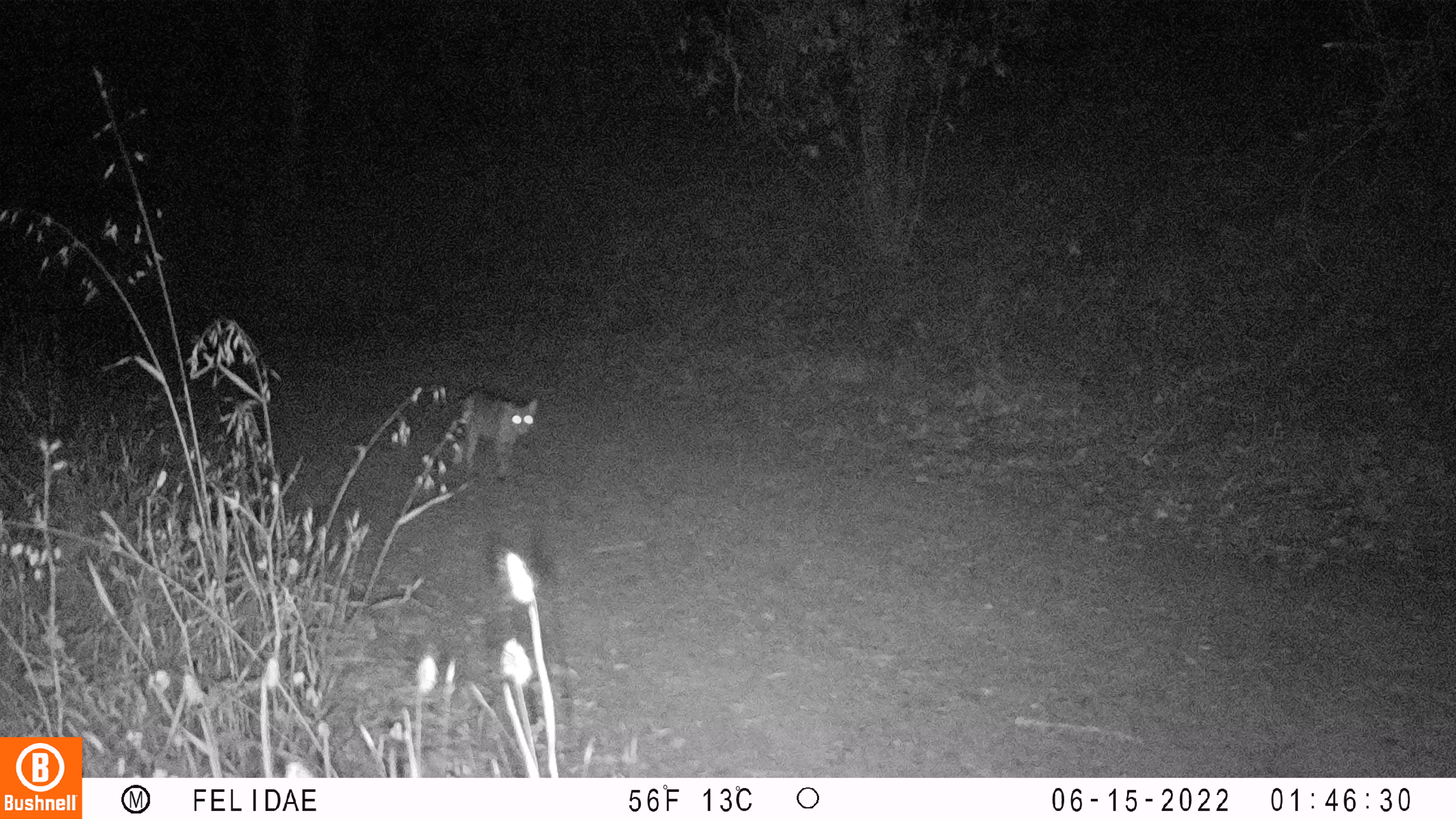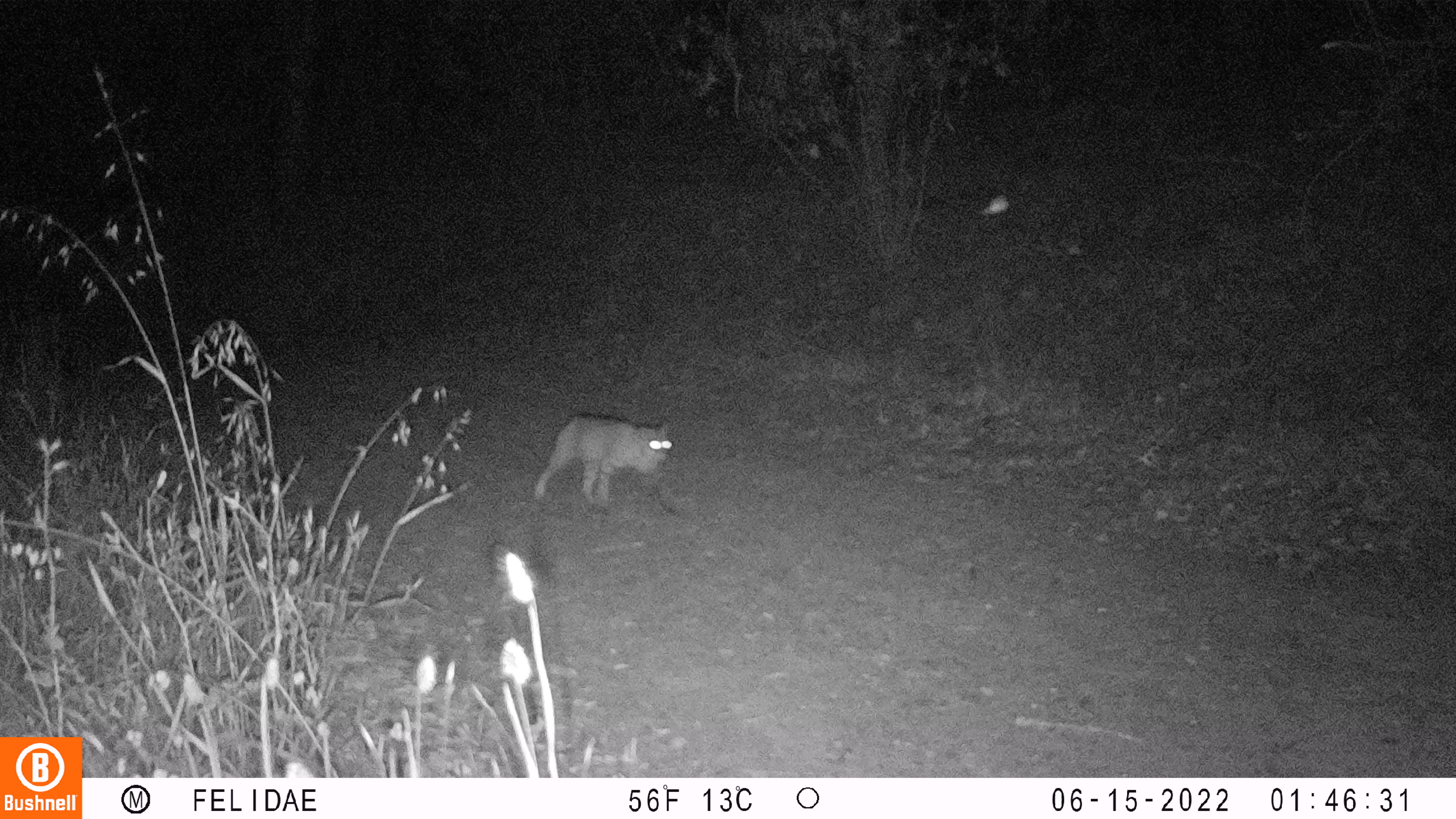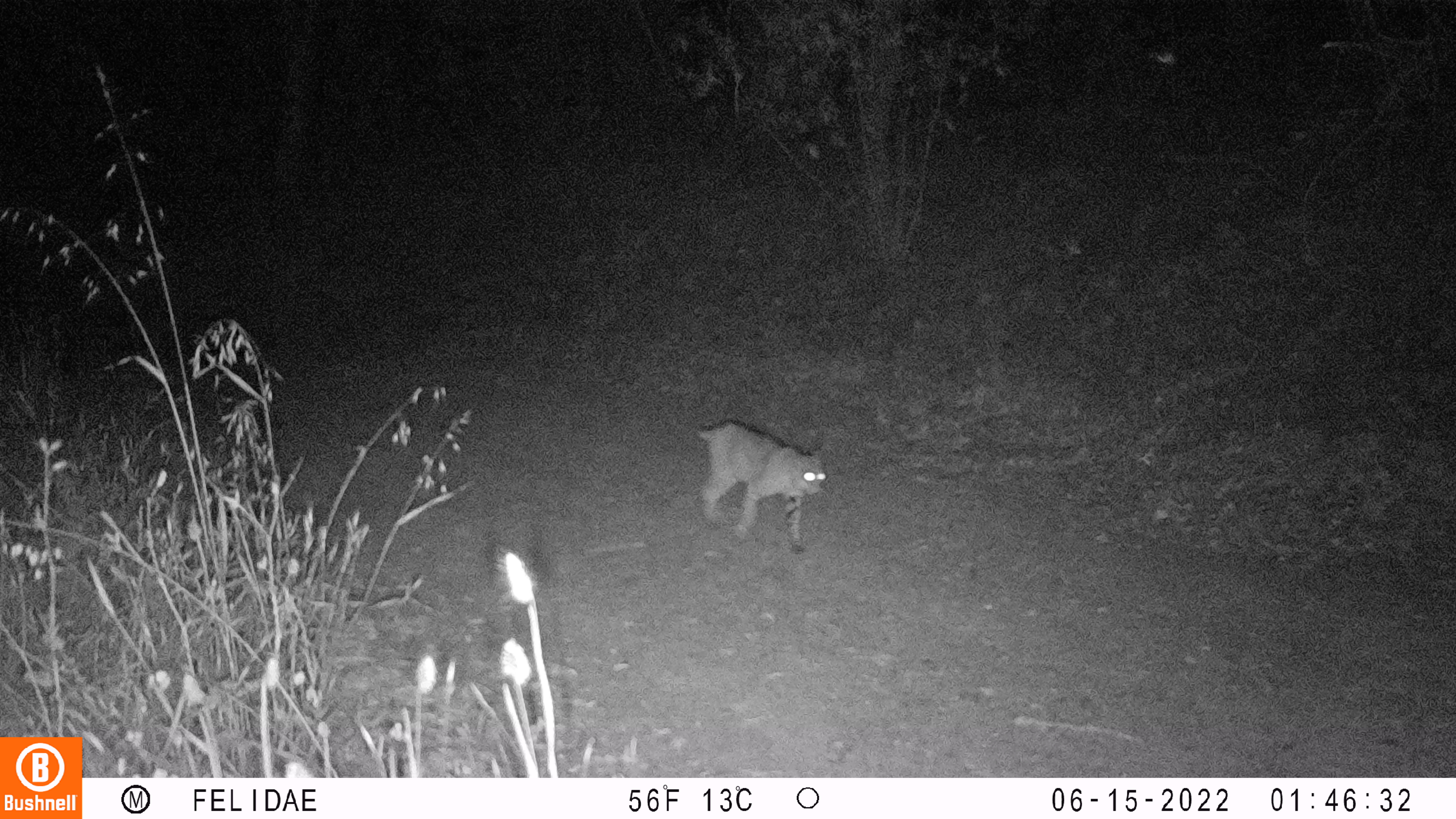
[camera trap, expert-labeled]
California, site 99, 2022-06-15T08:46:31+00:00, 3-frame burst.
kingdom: Animalia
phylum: Chordata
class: Mammalia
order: Carnivora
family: Felidae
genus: Lynx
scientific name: Lynx rufus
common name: bobcat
Bobcat (Lynx rufus).